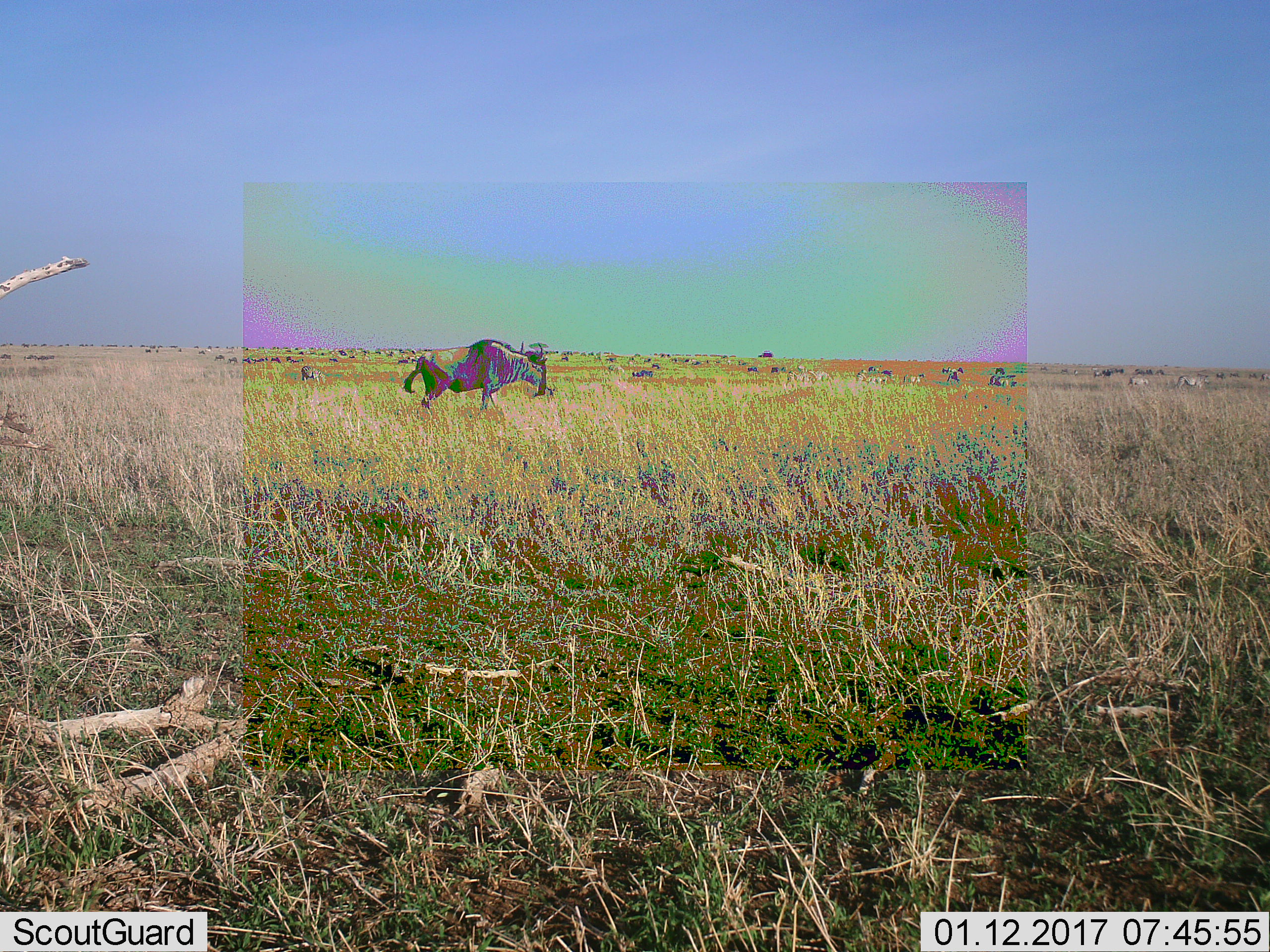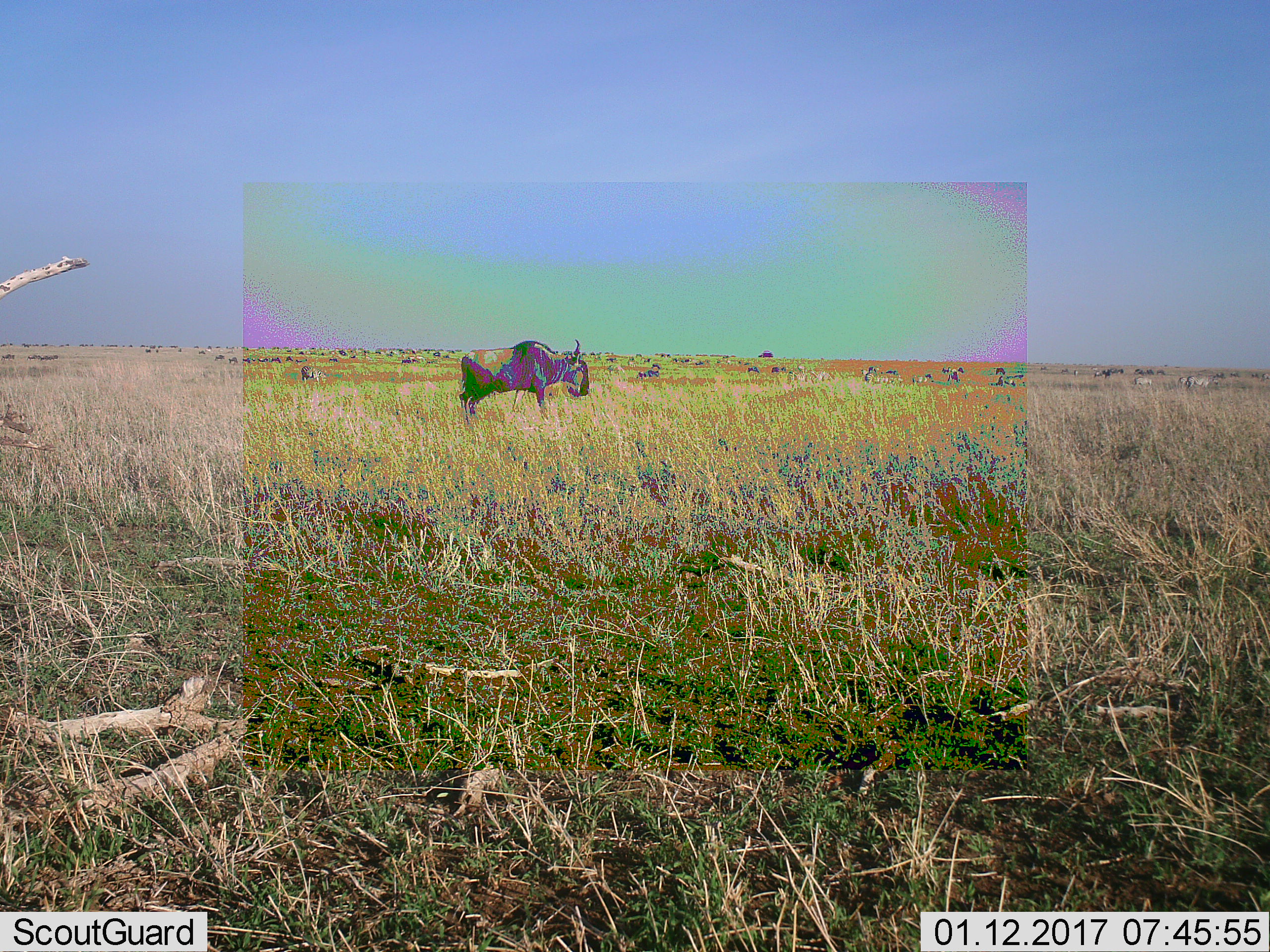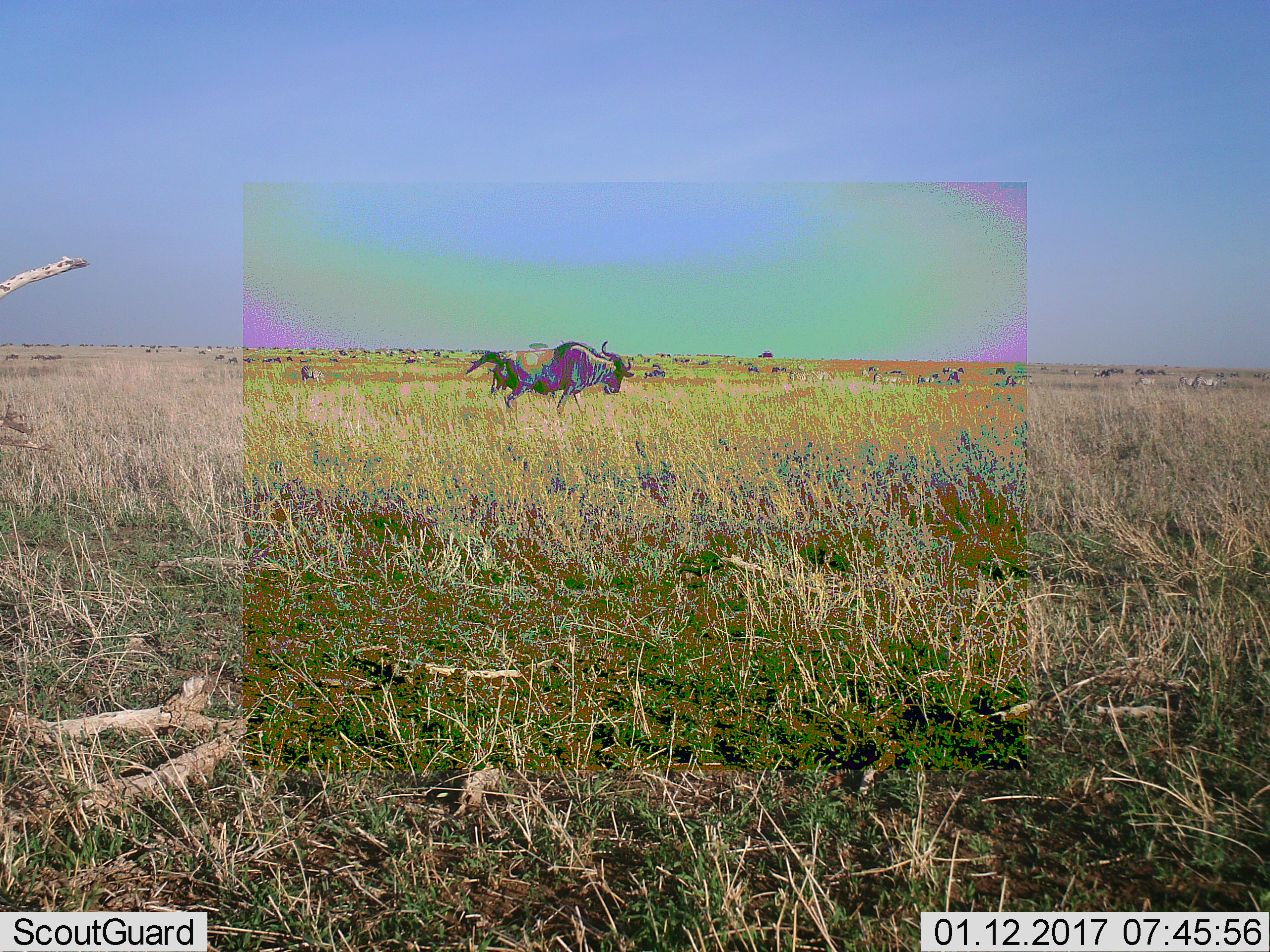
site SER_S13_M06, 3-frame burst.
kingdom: Animalia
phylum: Chordata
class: Mammalia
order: Artiodactyla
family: Bovidae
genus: Connochaetes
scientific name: Connochaetes taurinus taurinus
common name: blue wildebeest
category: wildebeestblue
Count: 11-50.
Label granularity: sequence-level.